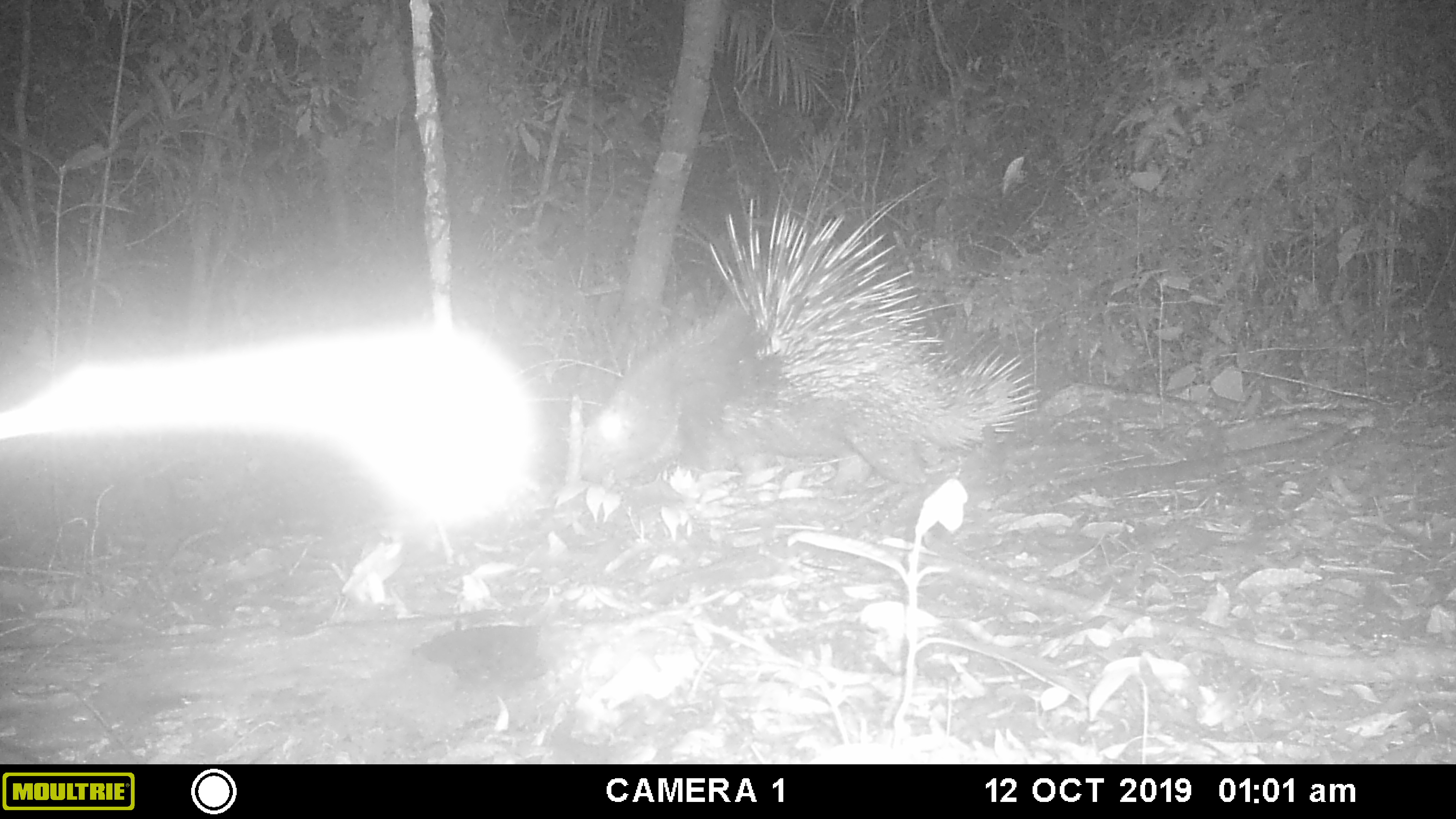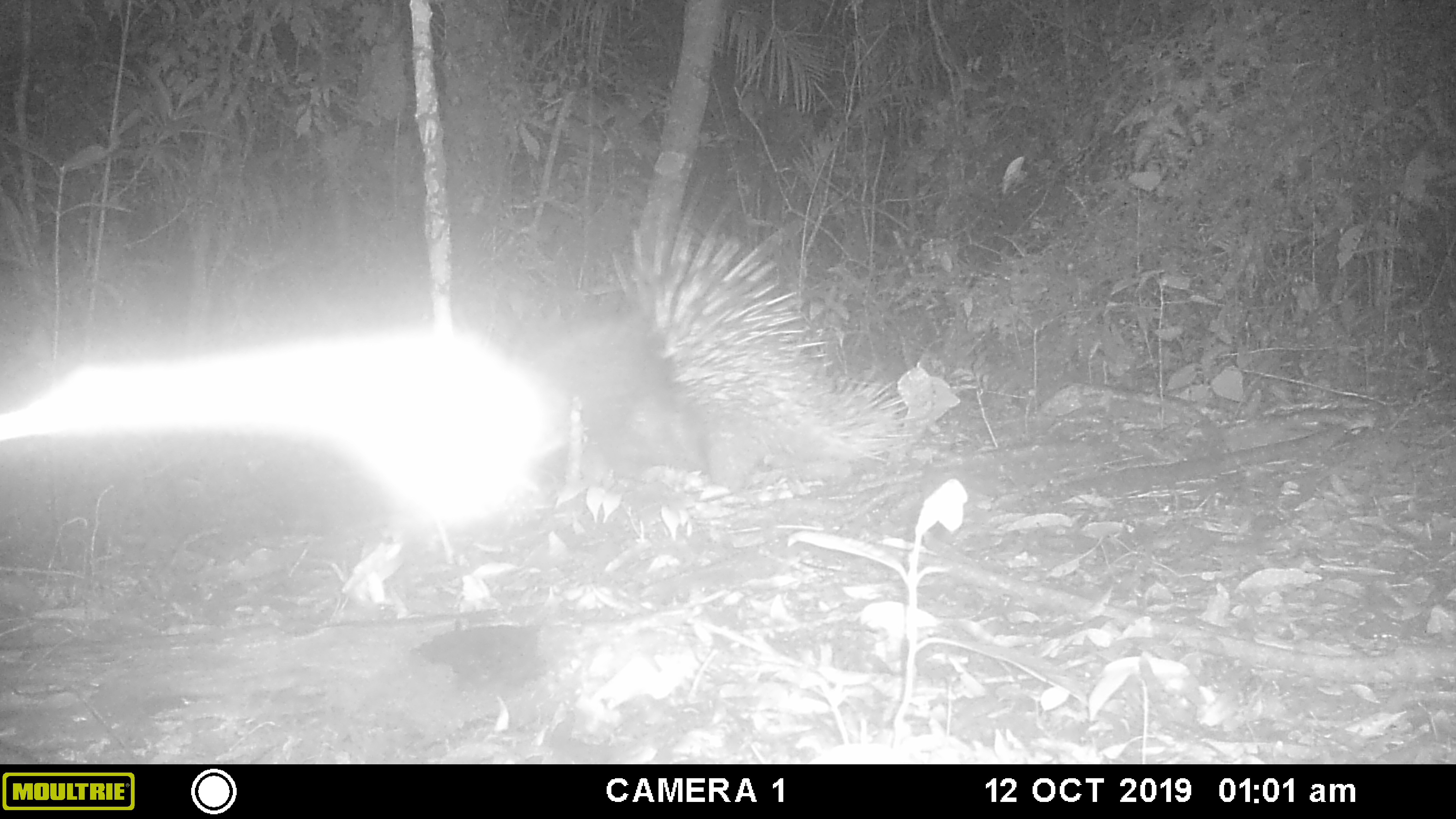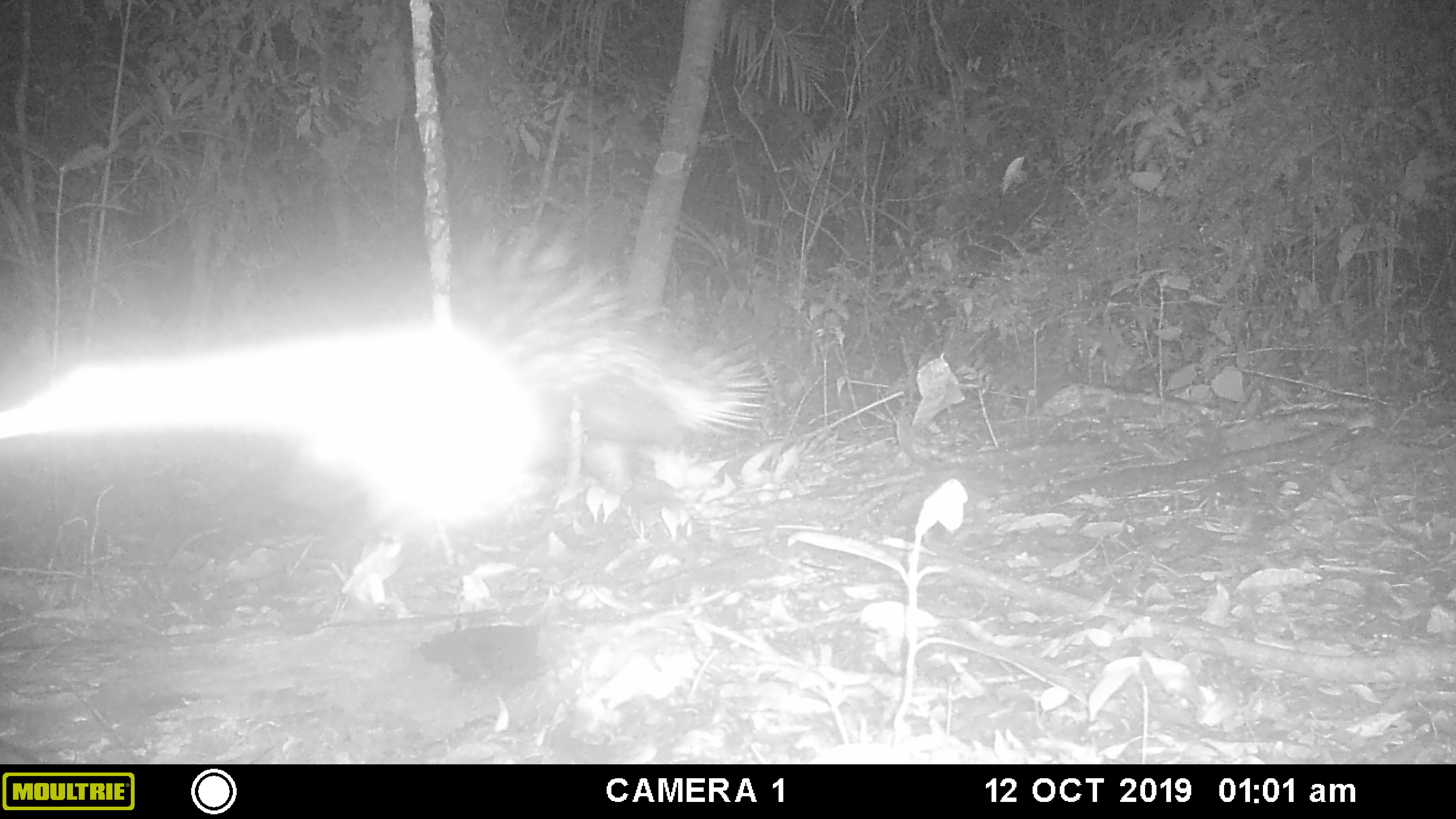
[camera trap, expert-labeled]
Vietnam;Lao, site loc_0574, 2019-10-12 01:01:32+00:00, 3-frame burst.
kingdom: Animalia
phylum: Chordata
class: Mammalia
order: Rodentia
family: Hystricidae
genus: Hystrix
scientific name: Hystrix brachyura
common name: malayan porcupine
Malayan porcupine (Hystrix brachyura). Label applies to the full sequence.